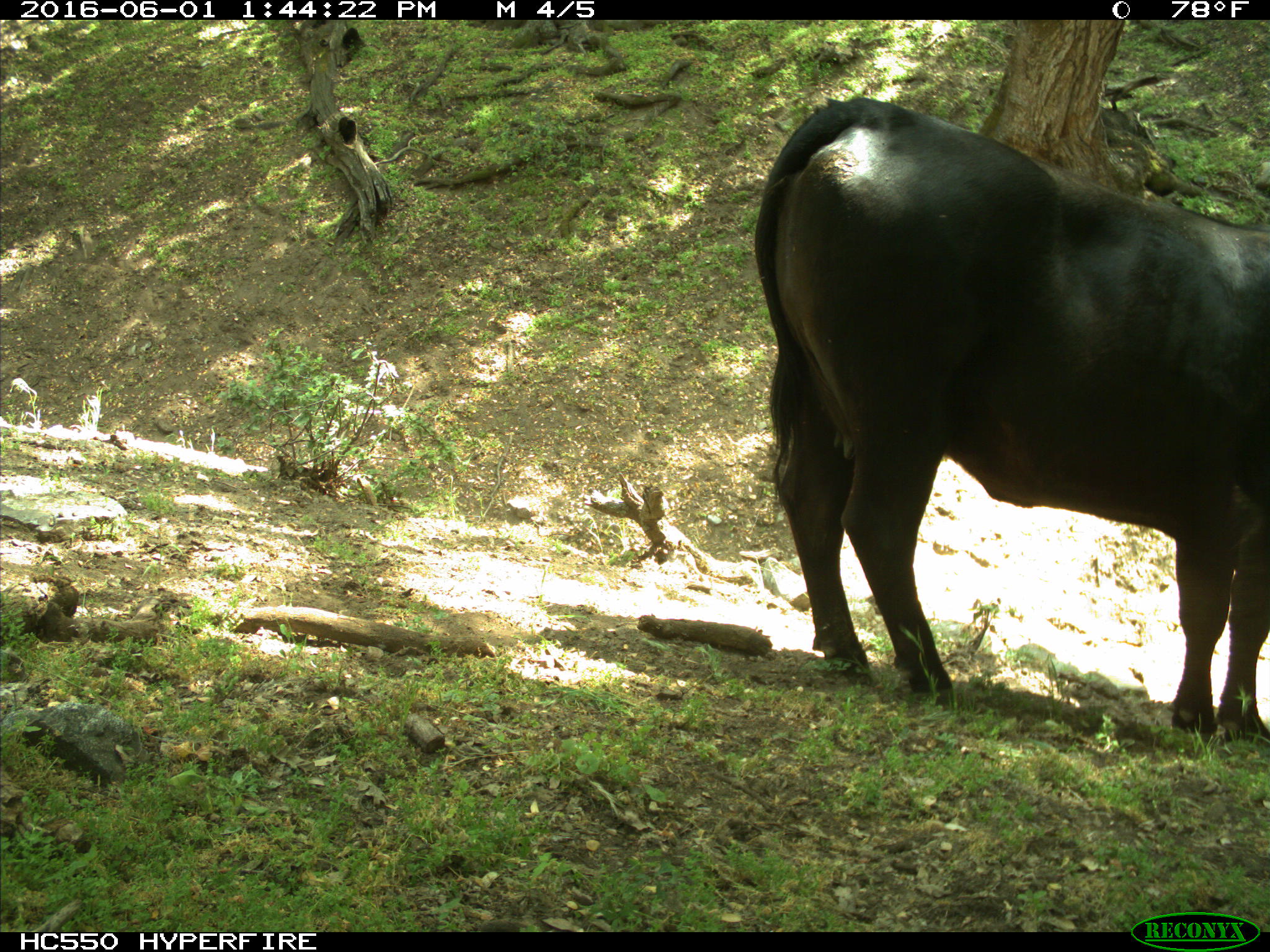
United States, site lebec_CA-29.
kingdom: Animalia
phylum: Chordata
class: Mammalia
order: Artiodactyla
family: Bovidae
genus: Bos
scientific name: Bos taurus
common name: domestic cow